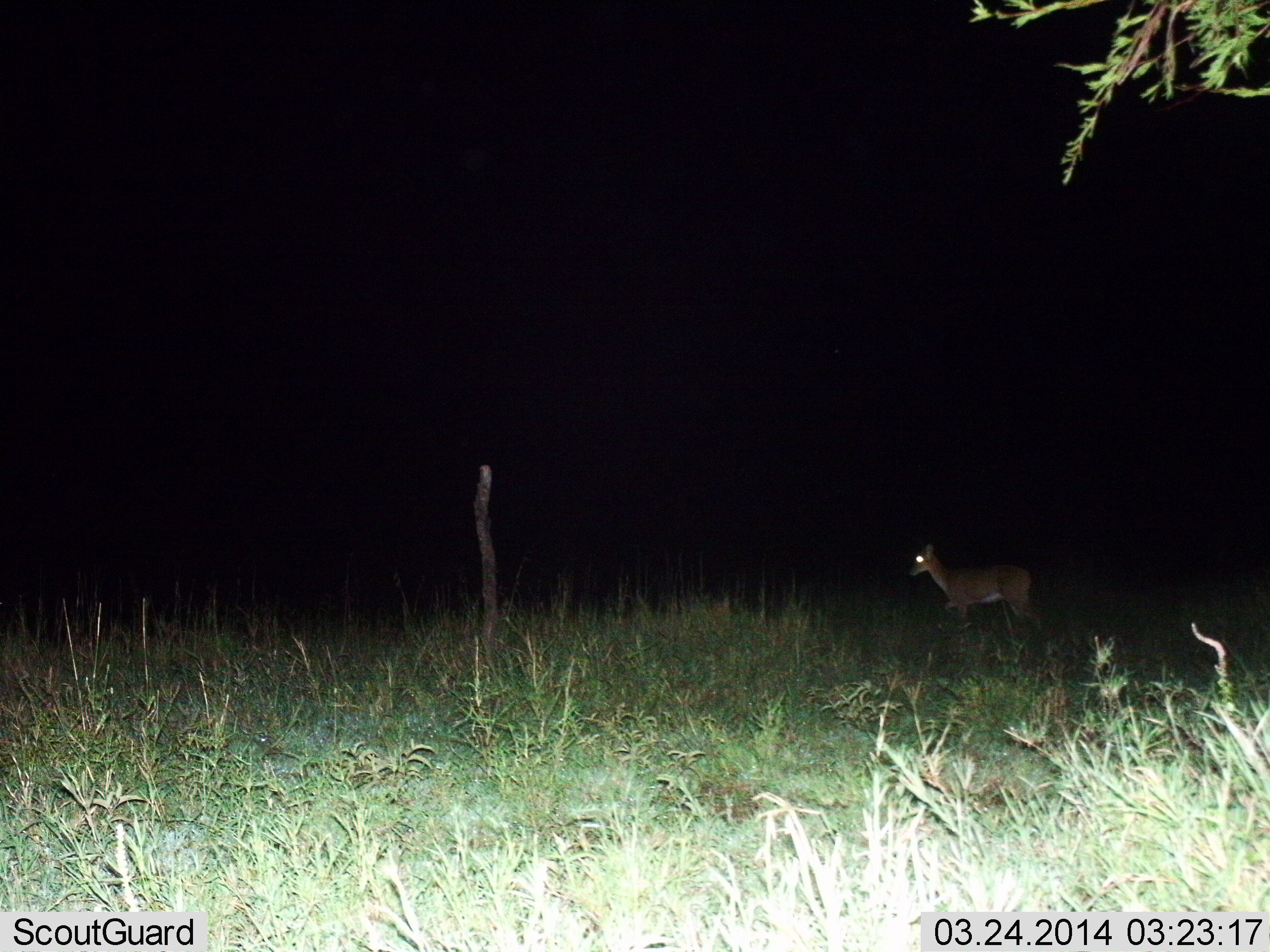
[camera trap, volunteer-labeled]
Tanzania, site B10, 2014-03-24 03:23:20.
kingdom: Animalia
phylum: Chordata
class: Mammalia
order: Artiodactyla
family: Bovidae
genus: Madoqua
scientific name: Madoqua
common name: dikdik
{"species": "dikdik (Madoqua)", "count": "1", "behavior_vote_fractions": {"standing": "38%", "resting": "0%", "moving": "62%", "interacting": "0%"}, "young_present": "0%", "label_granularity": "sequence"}